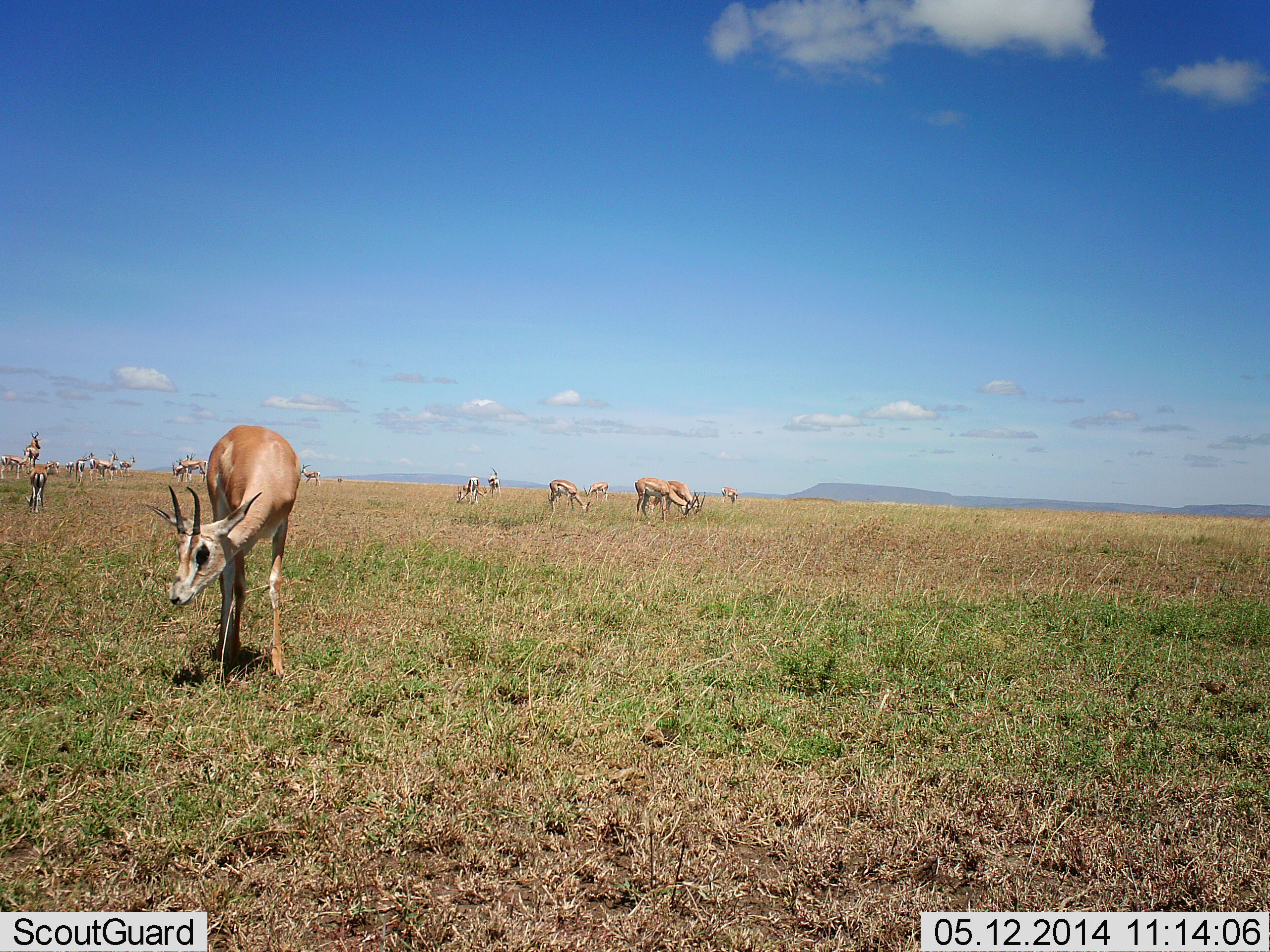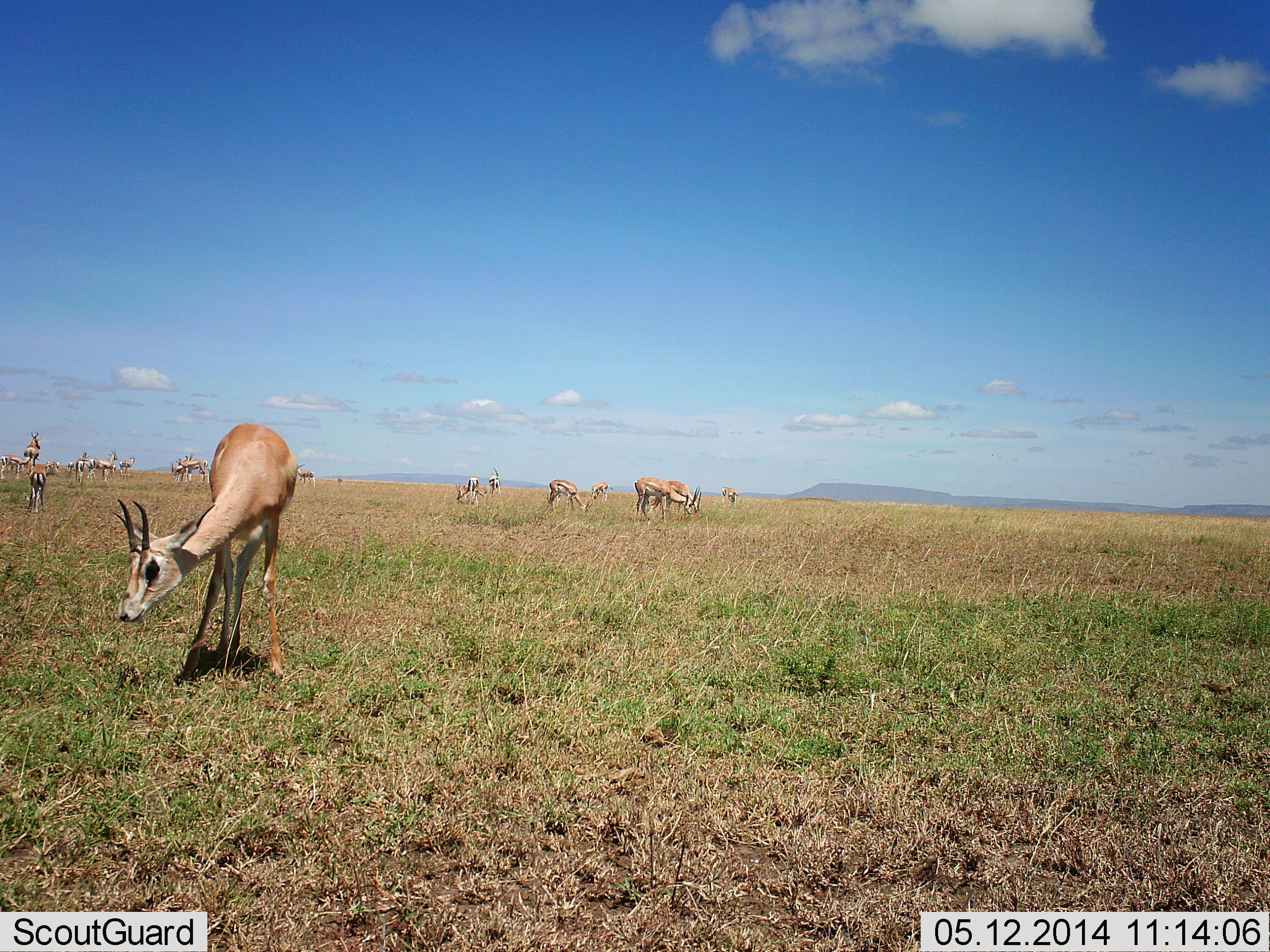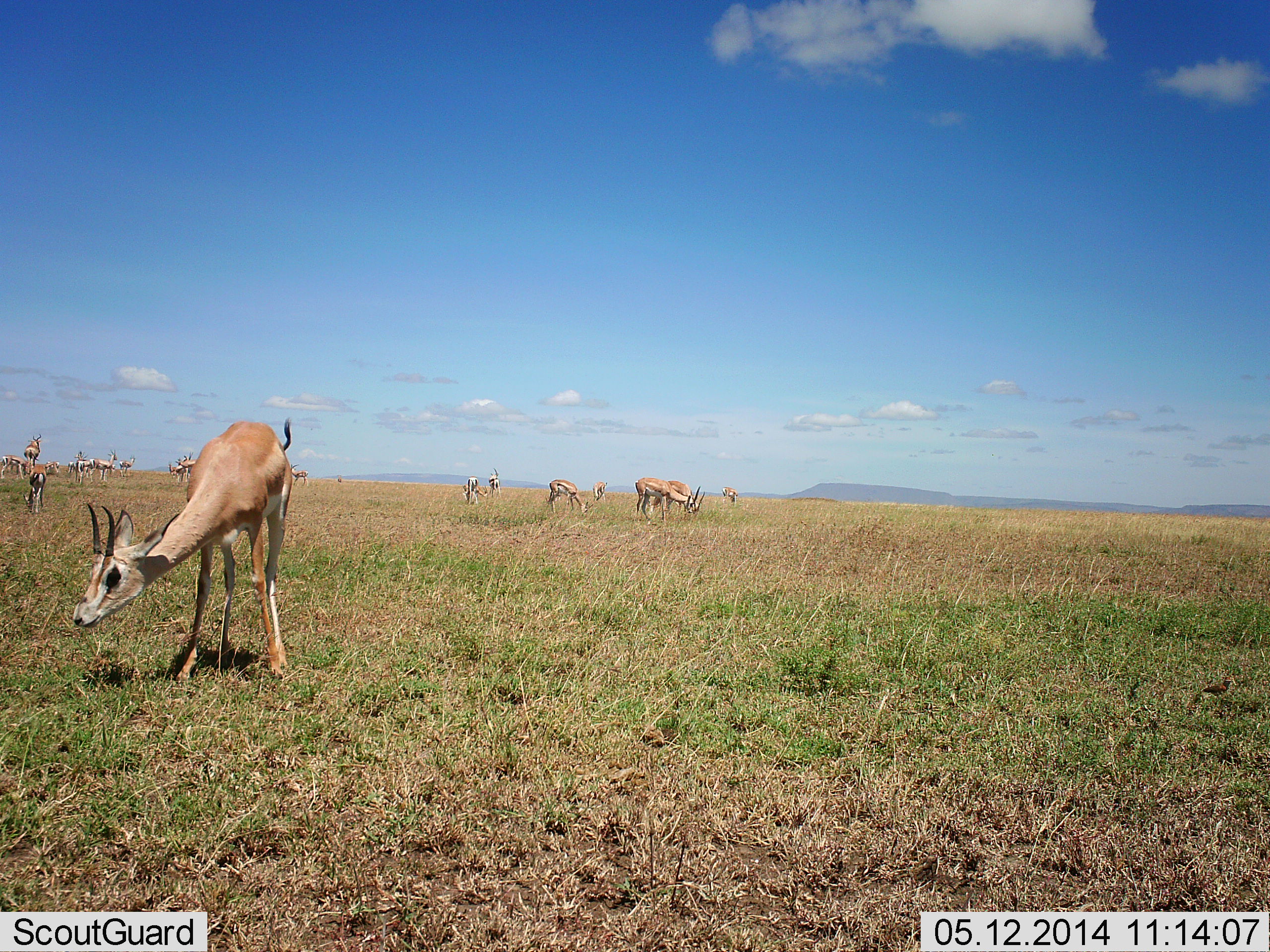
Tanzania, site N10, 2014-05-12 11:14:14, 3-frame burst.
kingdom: Animalia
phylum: Chordata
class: Mammalia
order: Artiodactyla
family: Bovidae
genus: Nanger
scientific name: Nanger granti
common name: grant's gazelle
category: gazellegrants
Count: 11-50.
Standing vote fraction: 75%.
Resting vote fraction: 0%.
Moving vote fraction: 17%.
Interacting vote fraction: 0%.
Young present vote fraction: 8%.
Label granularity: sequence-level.